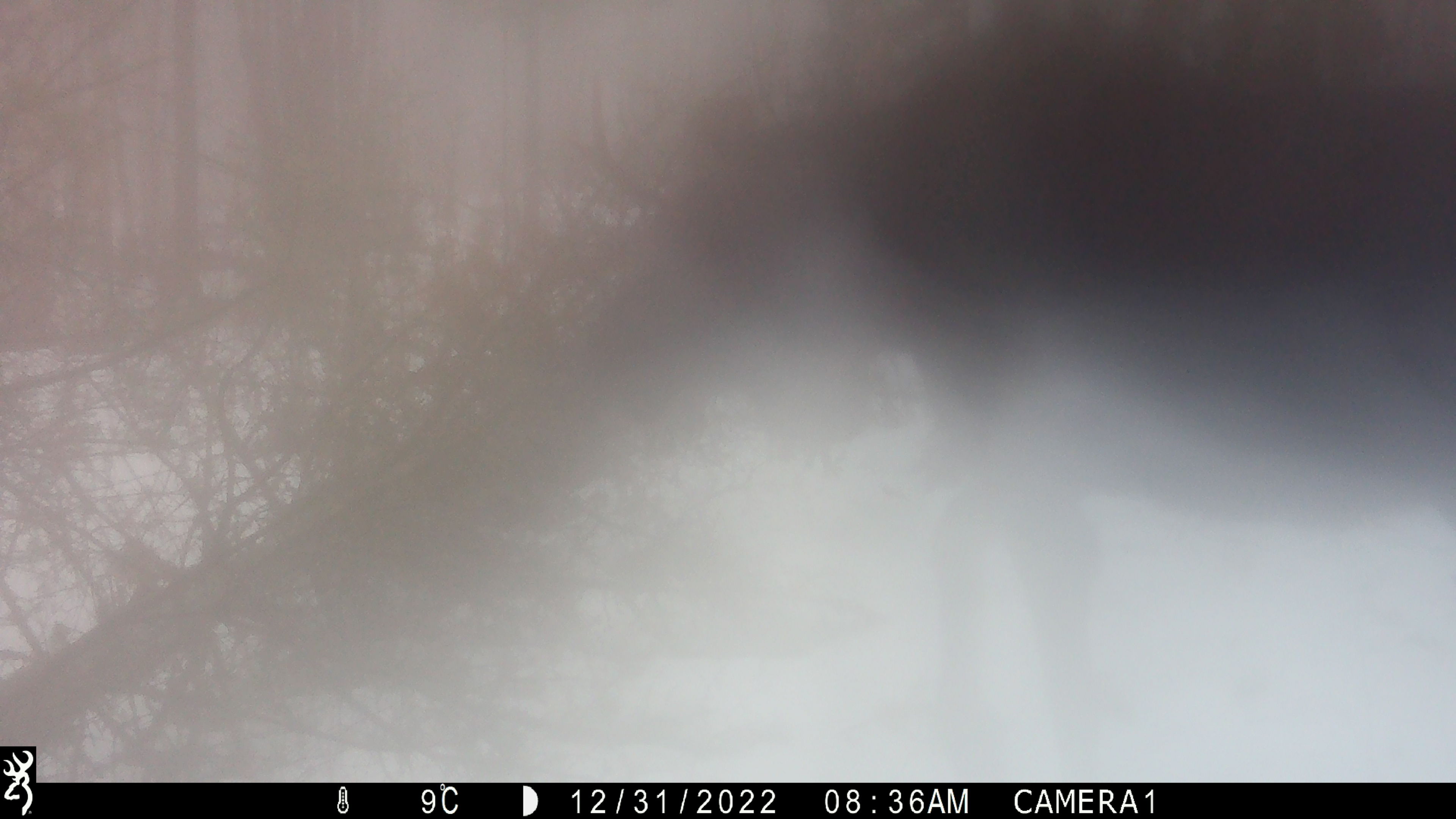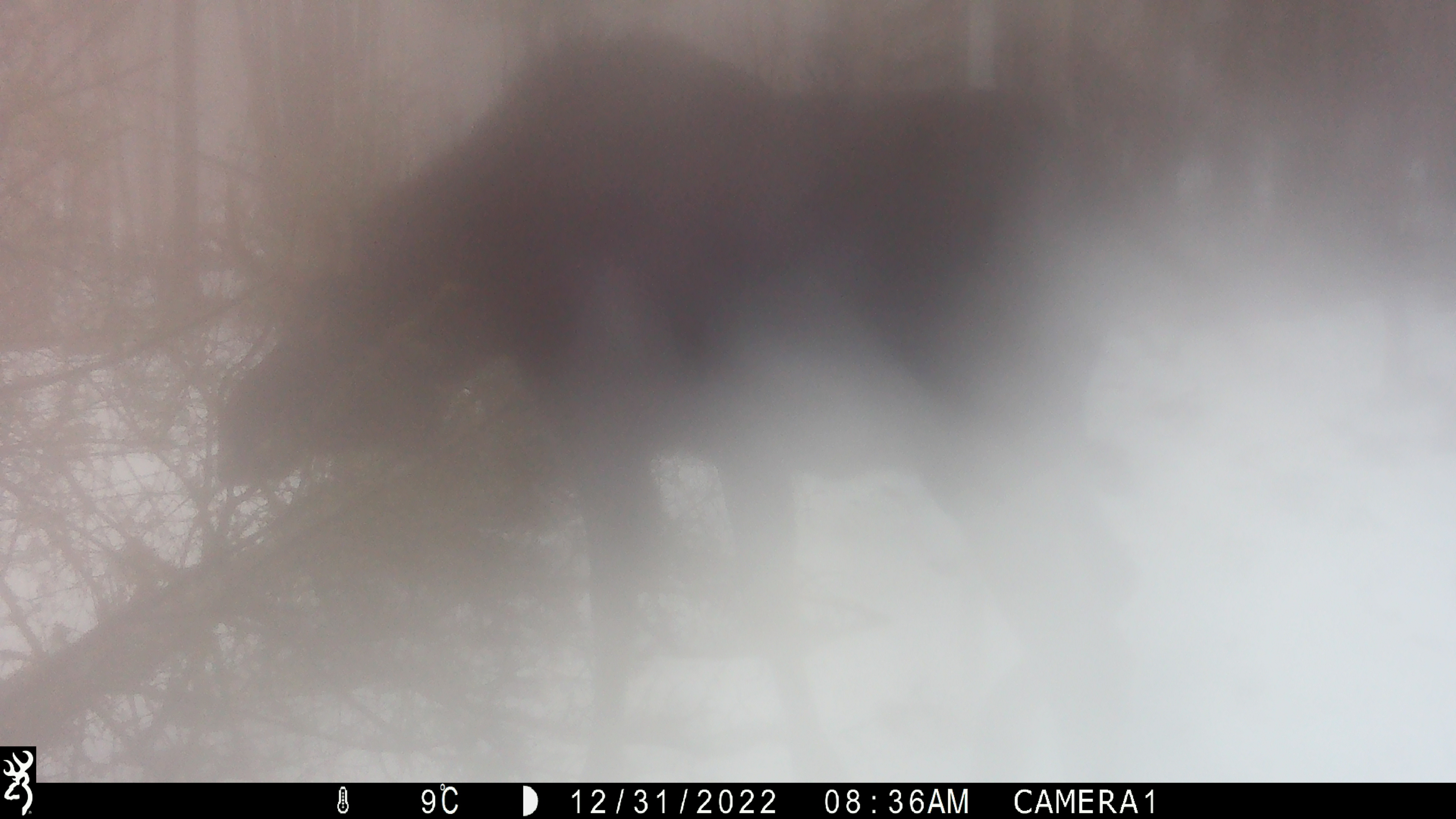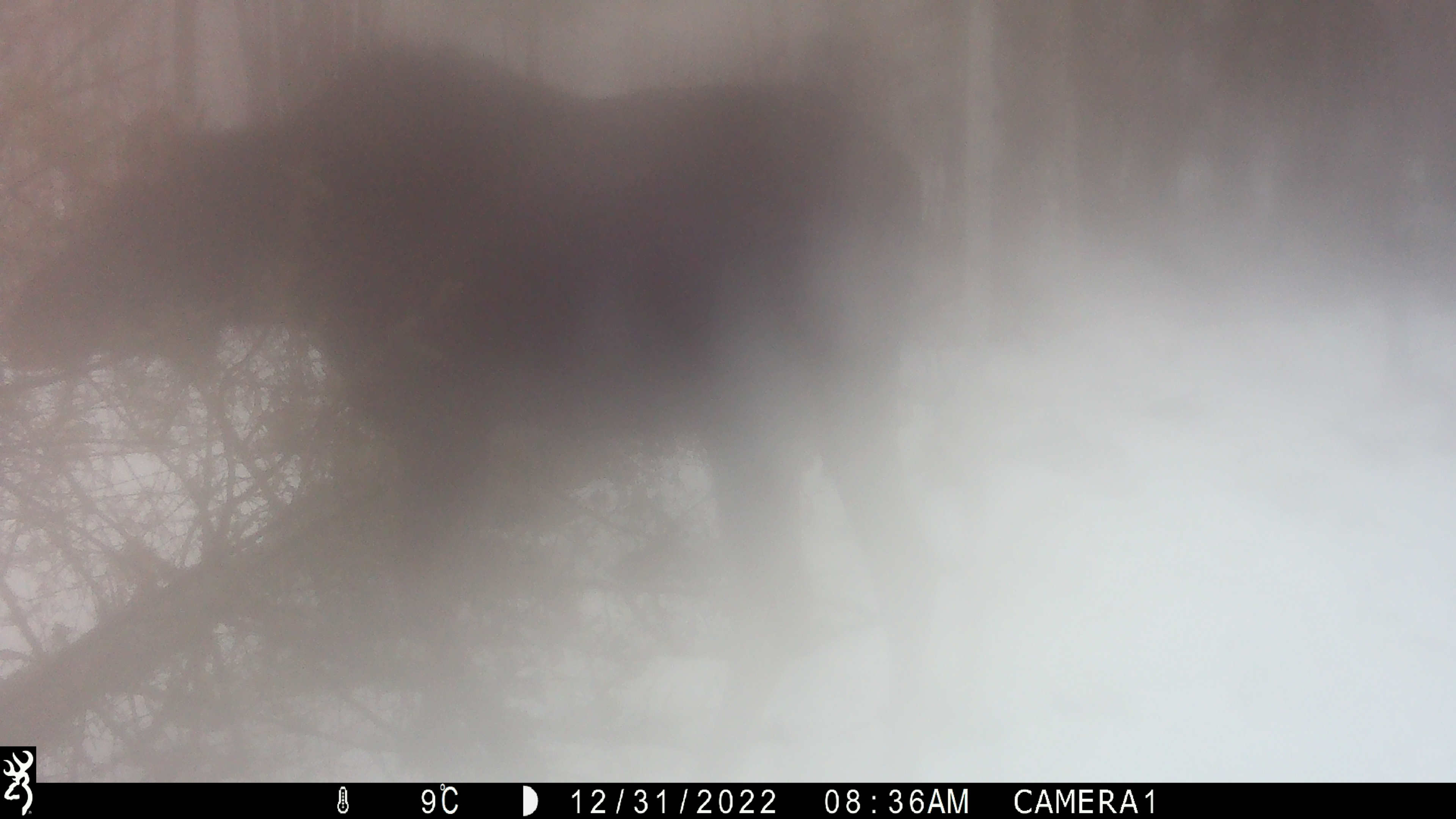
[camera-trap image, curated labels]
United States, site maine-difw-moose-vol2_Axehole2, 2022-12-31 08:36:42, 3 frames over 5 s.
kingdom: Animalia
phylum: Chordata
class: Mammalia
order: Artiodactyla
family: Cervidae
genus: Alces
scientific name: Alces alces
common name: moose